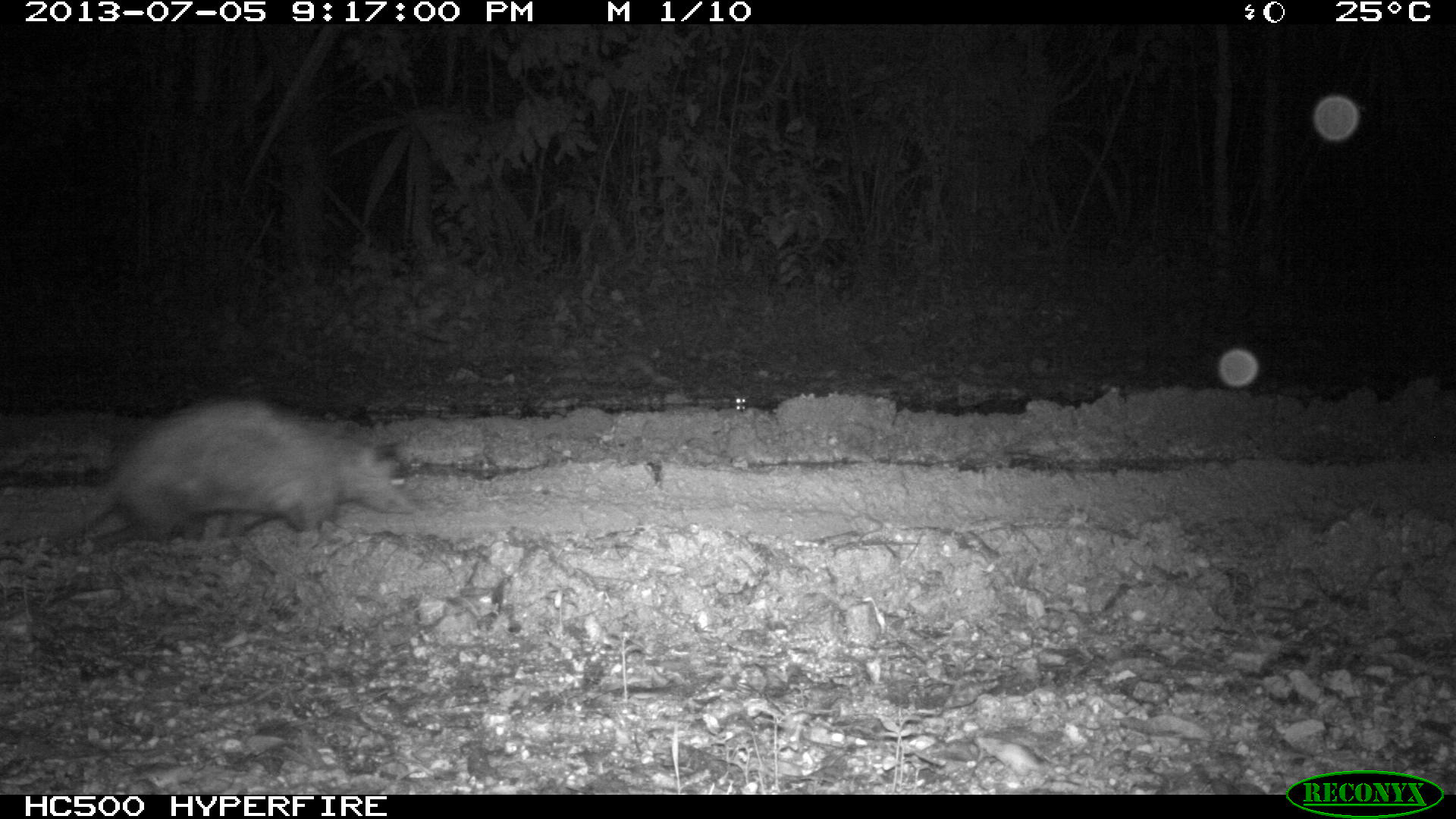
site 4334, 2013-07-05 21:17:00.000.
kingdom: Animalia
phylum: Chordata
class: Mammalia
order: Didelphimorphia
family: Didelphidae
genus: Didelphis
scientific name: Didelphis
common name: american opossums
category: didelphis sp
Didelphis sp (american opossums) (Didelphis), count 1.